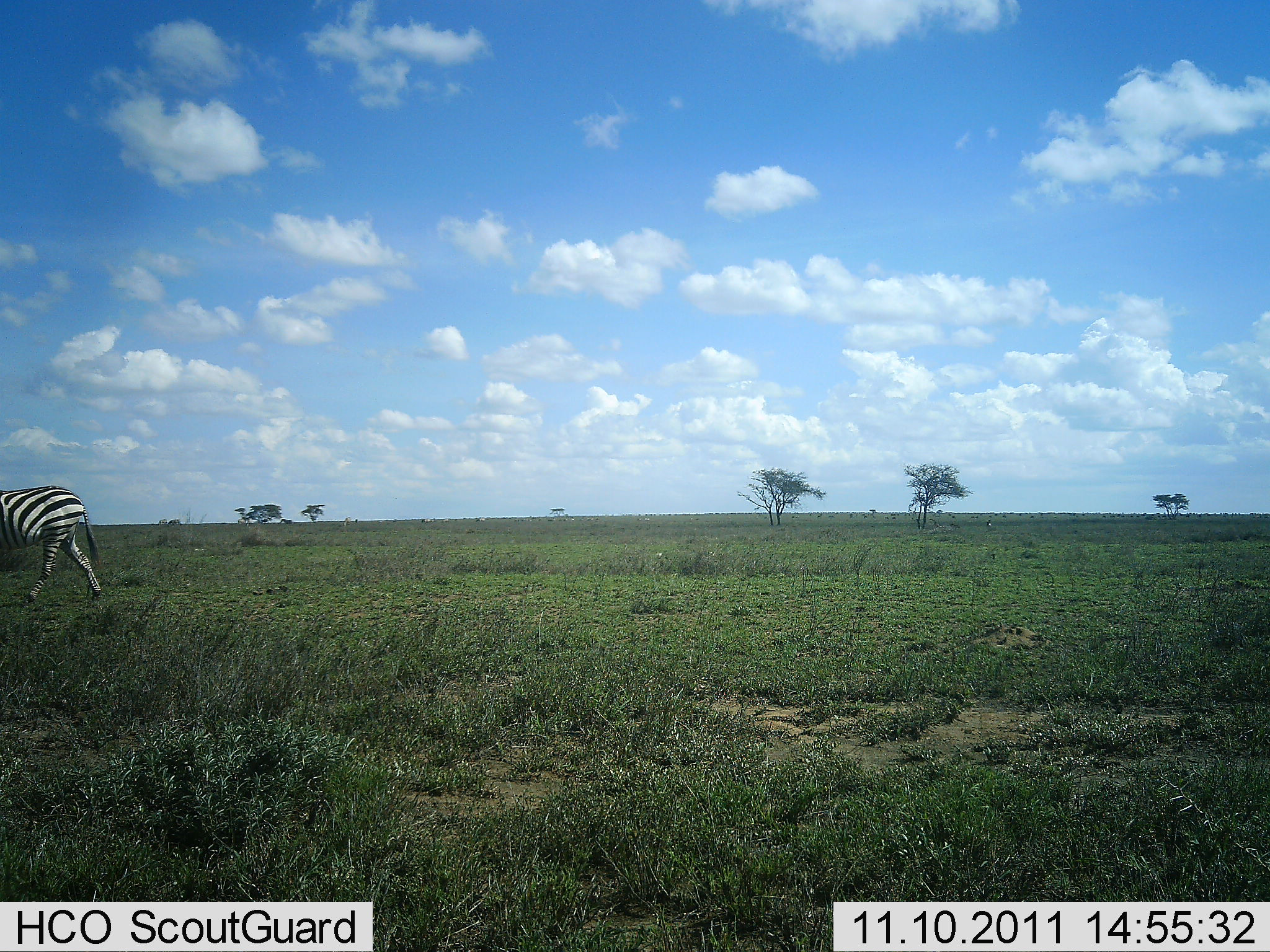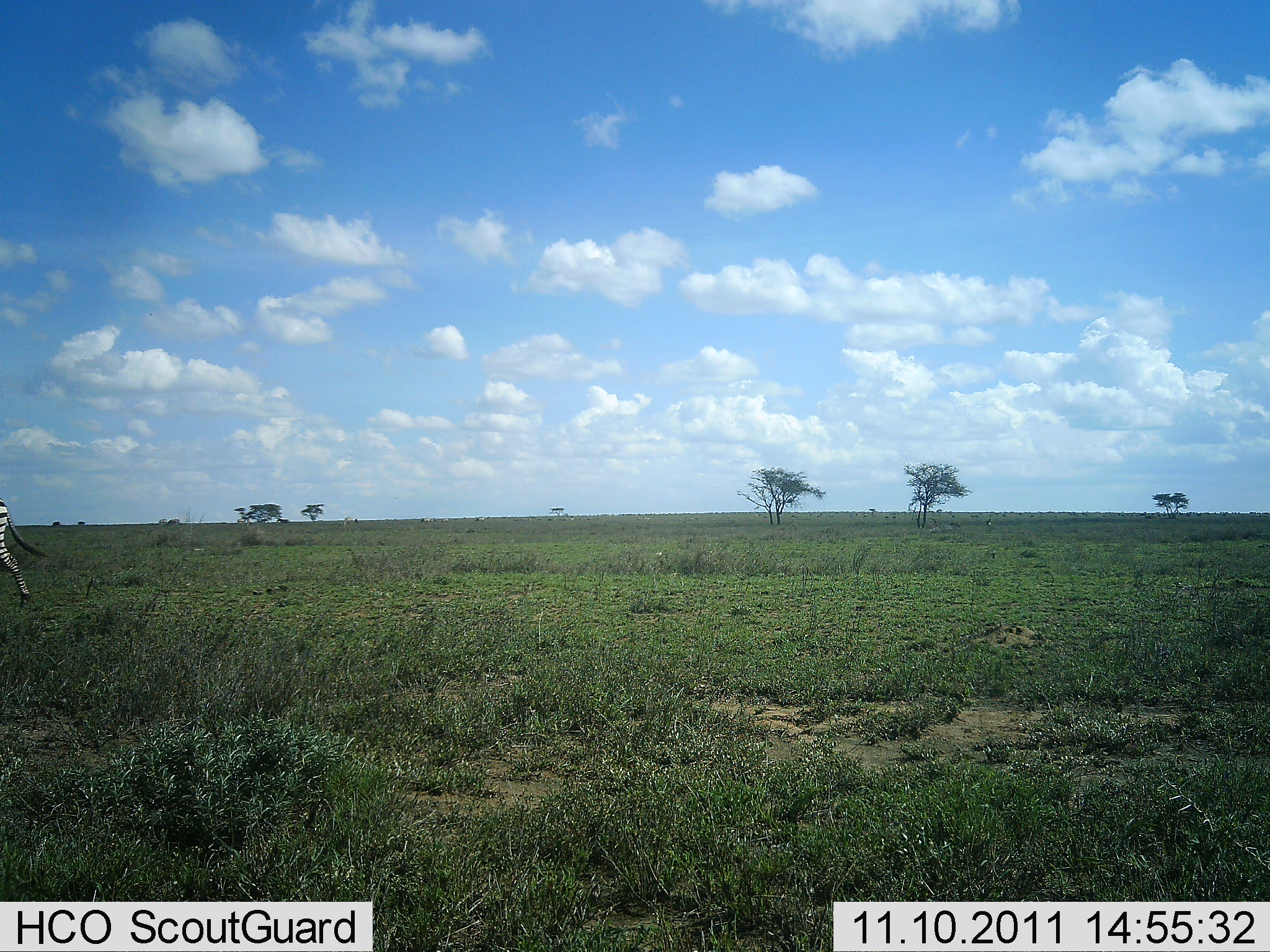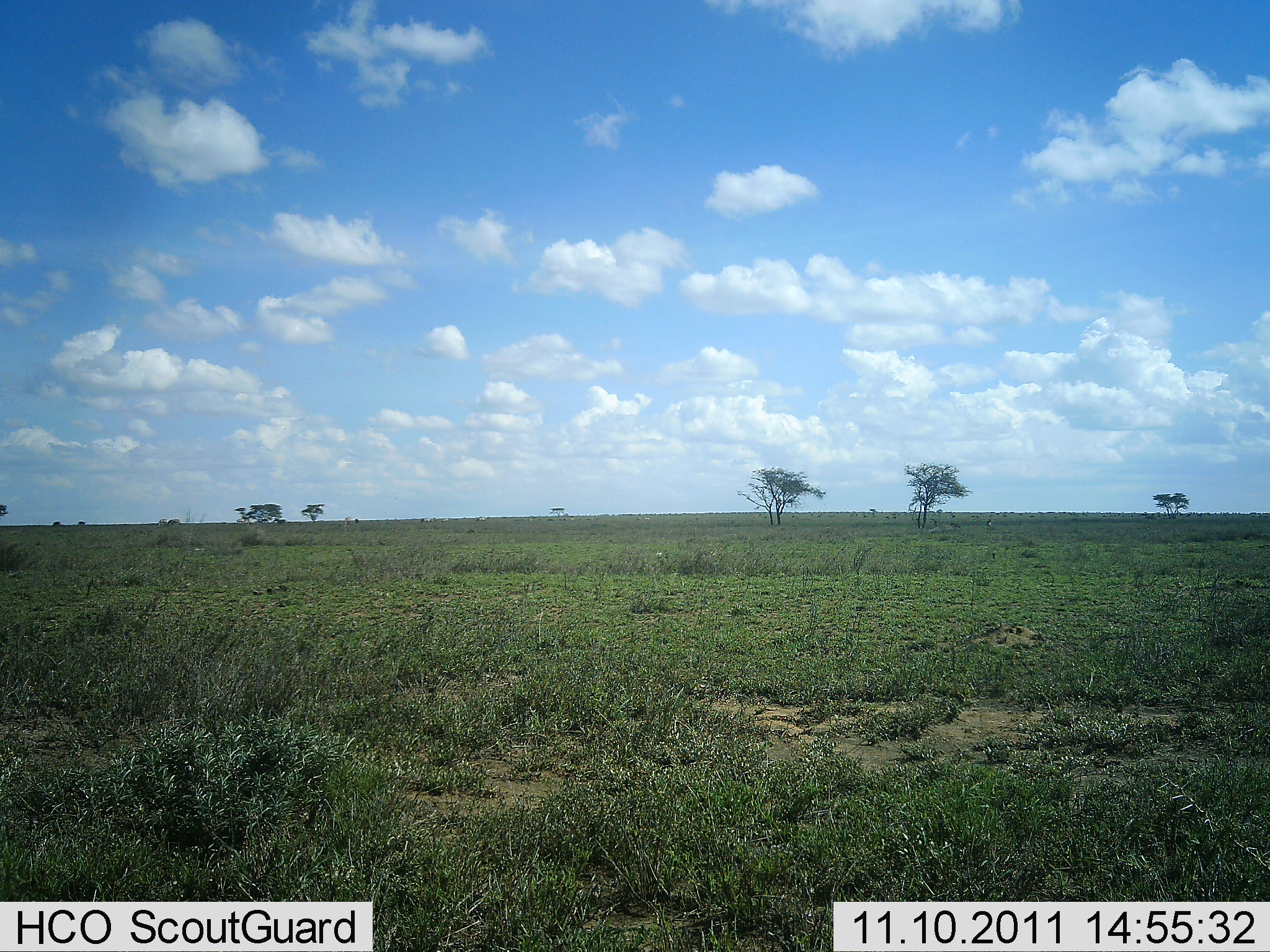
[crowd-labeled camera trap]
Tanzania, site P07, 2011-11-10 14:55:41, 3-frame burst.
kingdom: Animalia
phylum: Chordata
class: Mammalia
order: Perissodactyla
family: Equidae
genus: Equus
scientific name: Equus quagga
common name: plains zebra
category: zebra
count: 1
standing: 6%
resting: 0%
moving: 94%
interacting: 0%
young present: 0%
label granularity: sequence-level